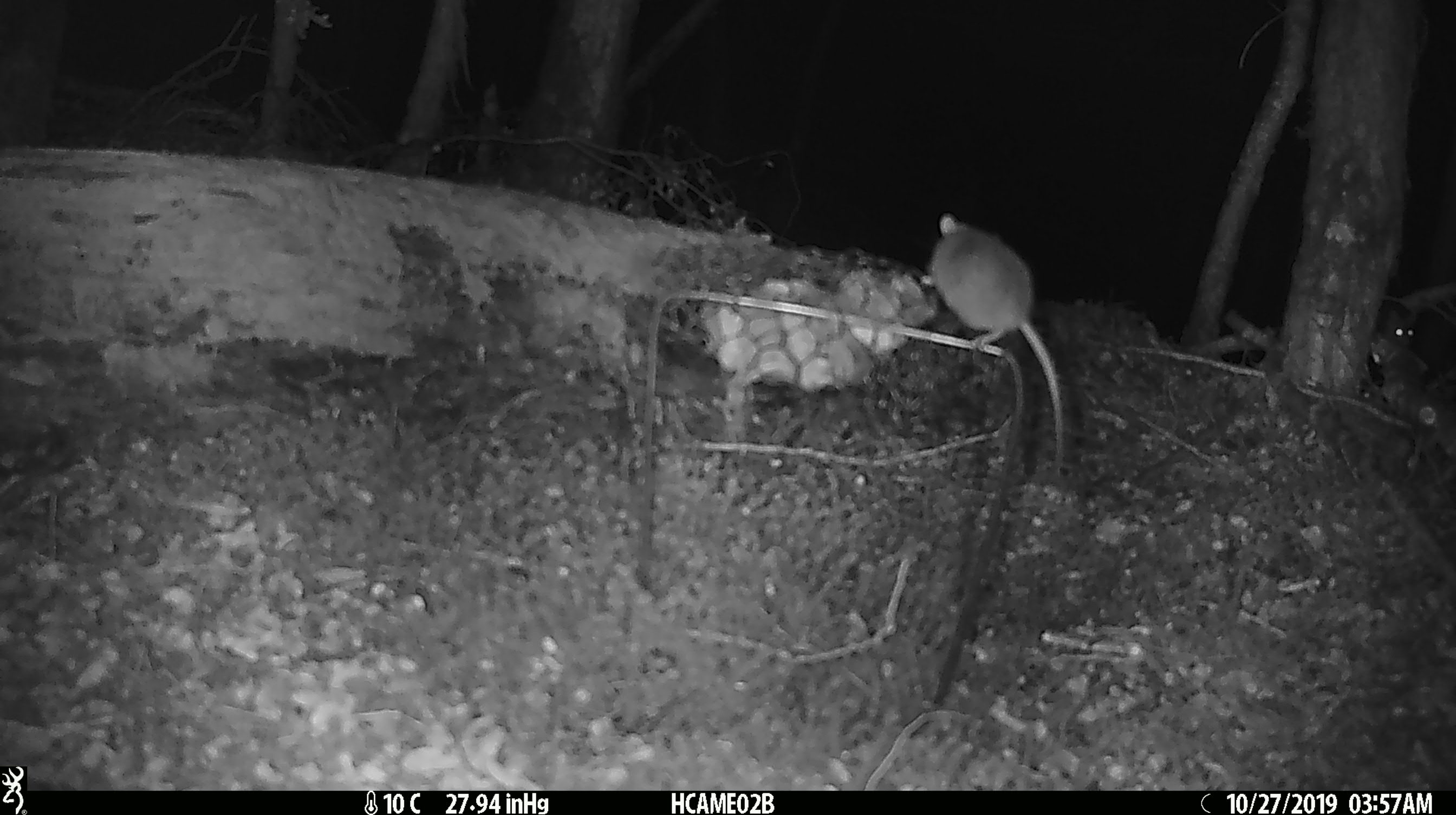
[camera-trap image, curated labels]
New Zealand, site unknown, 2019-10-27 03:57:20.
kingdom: Animalia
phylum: Chordata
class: Mammalia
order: Rodentia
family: Muridae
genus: Mus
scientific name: Mus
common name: mouse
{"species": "mouse (Mus)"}